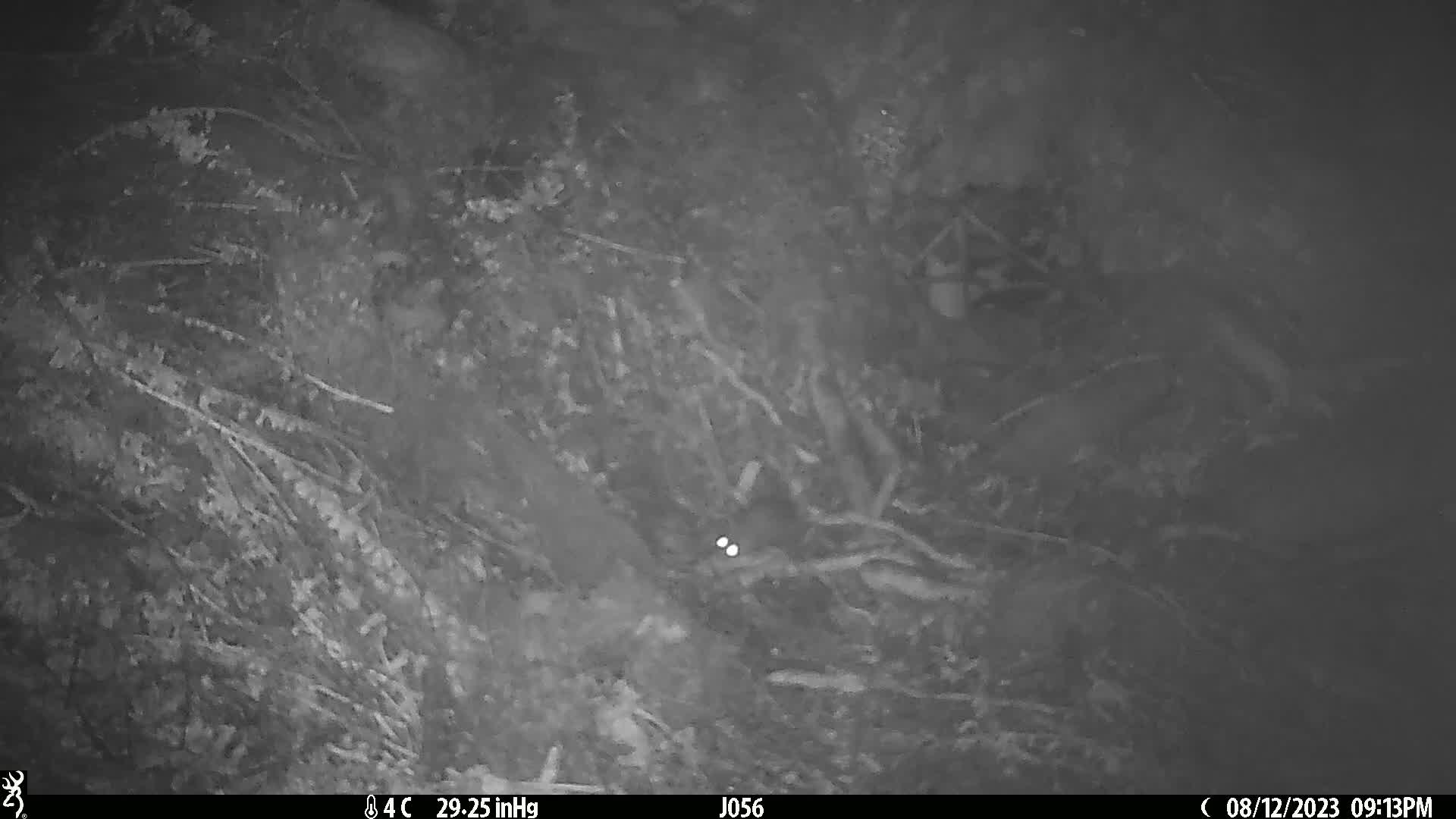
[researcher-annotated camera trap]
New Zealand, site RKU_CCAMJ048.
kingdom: Animalia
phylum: Chordata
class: Mammalia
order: Rodentia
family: Muridae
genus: Rattus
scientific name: Rattus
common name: rat